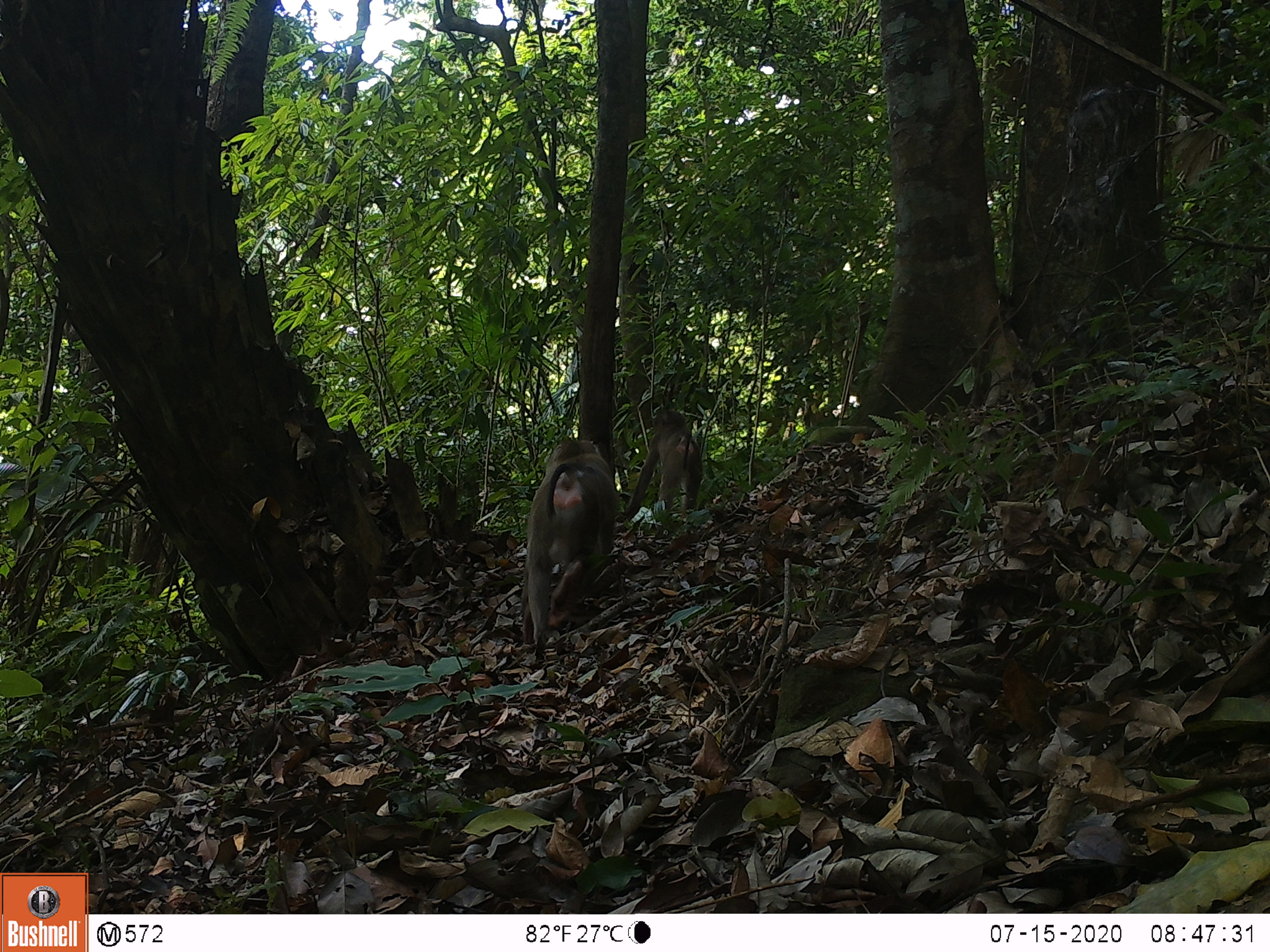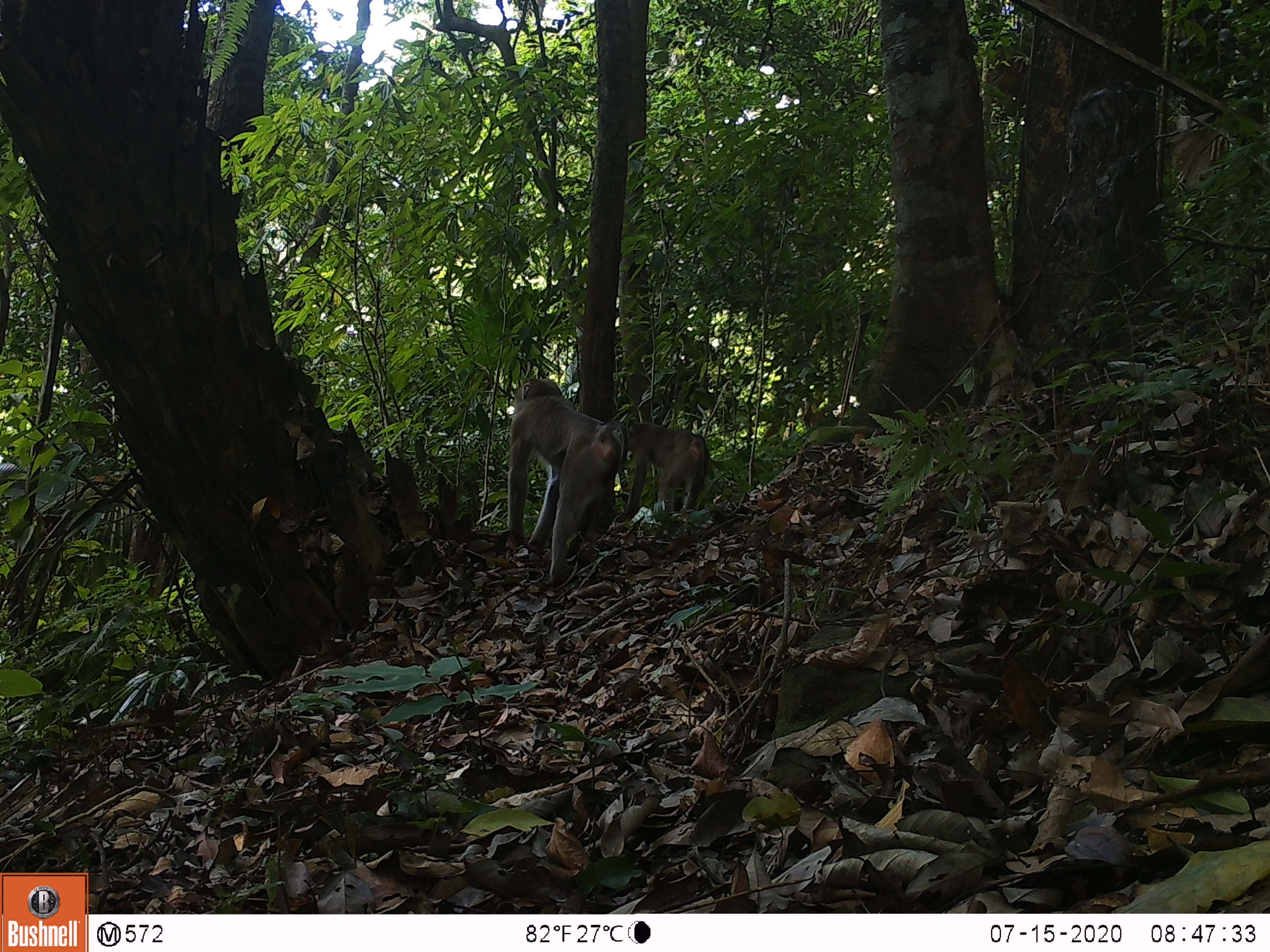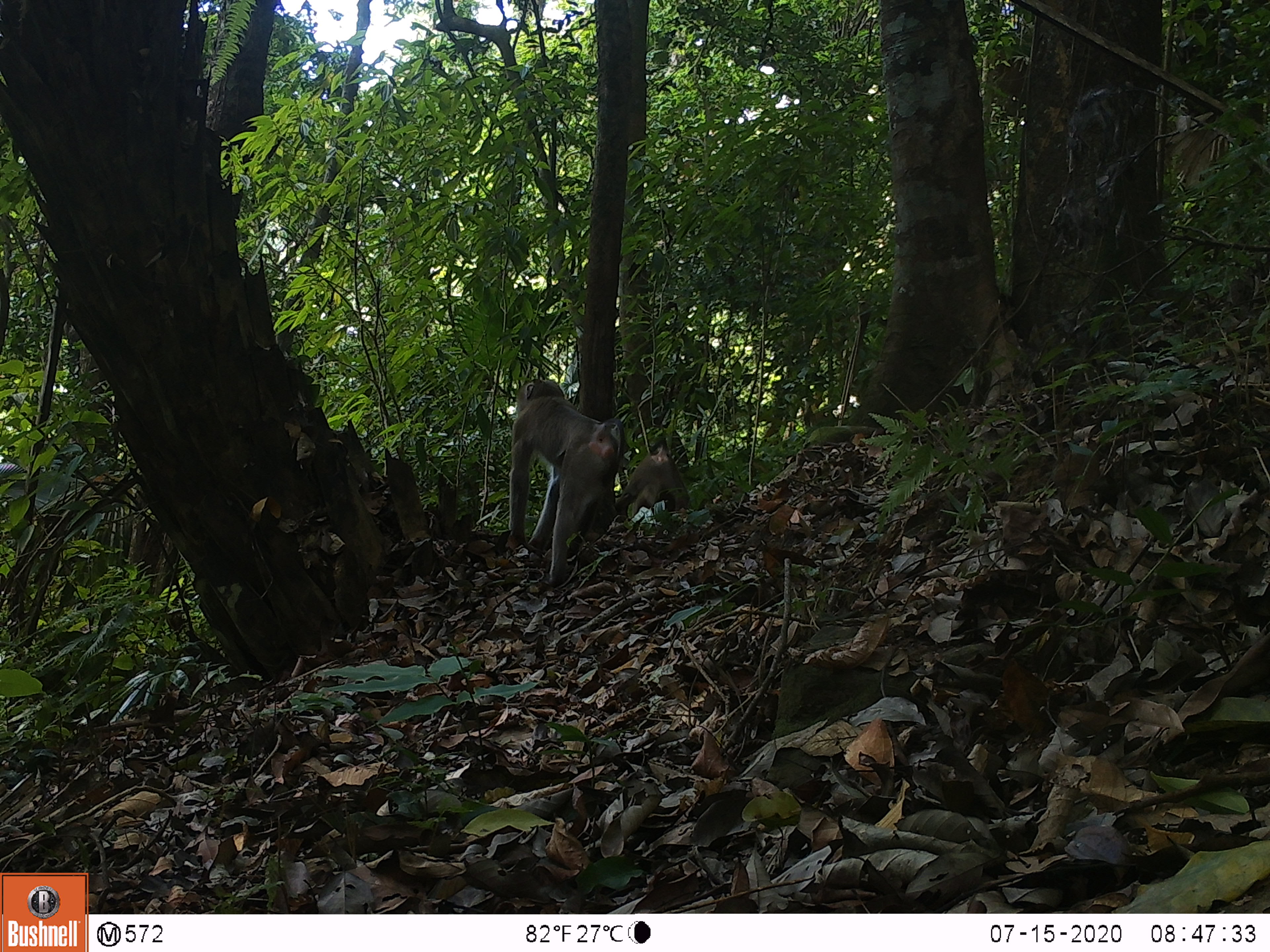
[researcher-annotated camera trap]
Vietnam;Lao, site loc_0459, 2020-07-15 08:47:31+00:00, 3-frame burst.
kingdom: Animalia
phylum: Chordata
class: Mammalia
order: Primates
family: Cercopithecidae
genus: Macaca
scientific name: Macaca nemestrina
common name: pig-tailed macaque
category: pig tailed macaque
Pig tailed macaque (pig-tailed macaque) (Macaca nemestrina). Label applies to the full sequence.